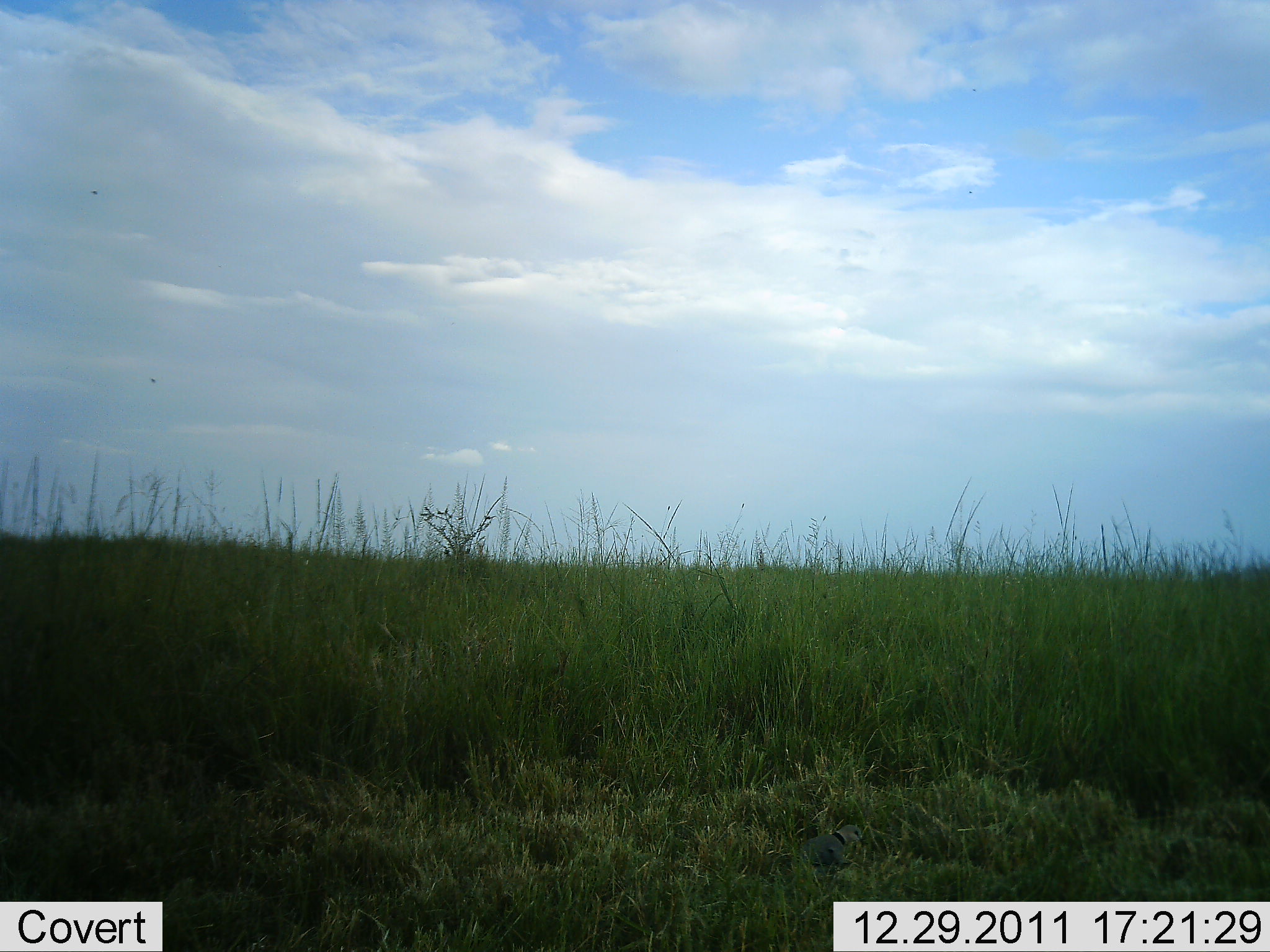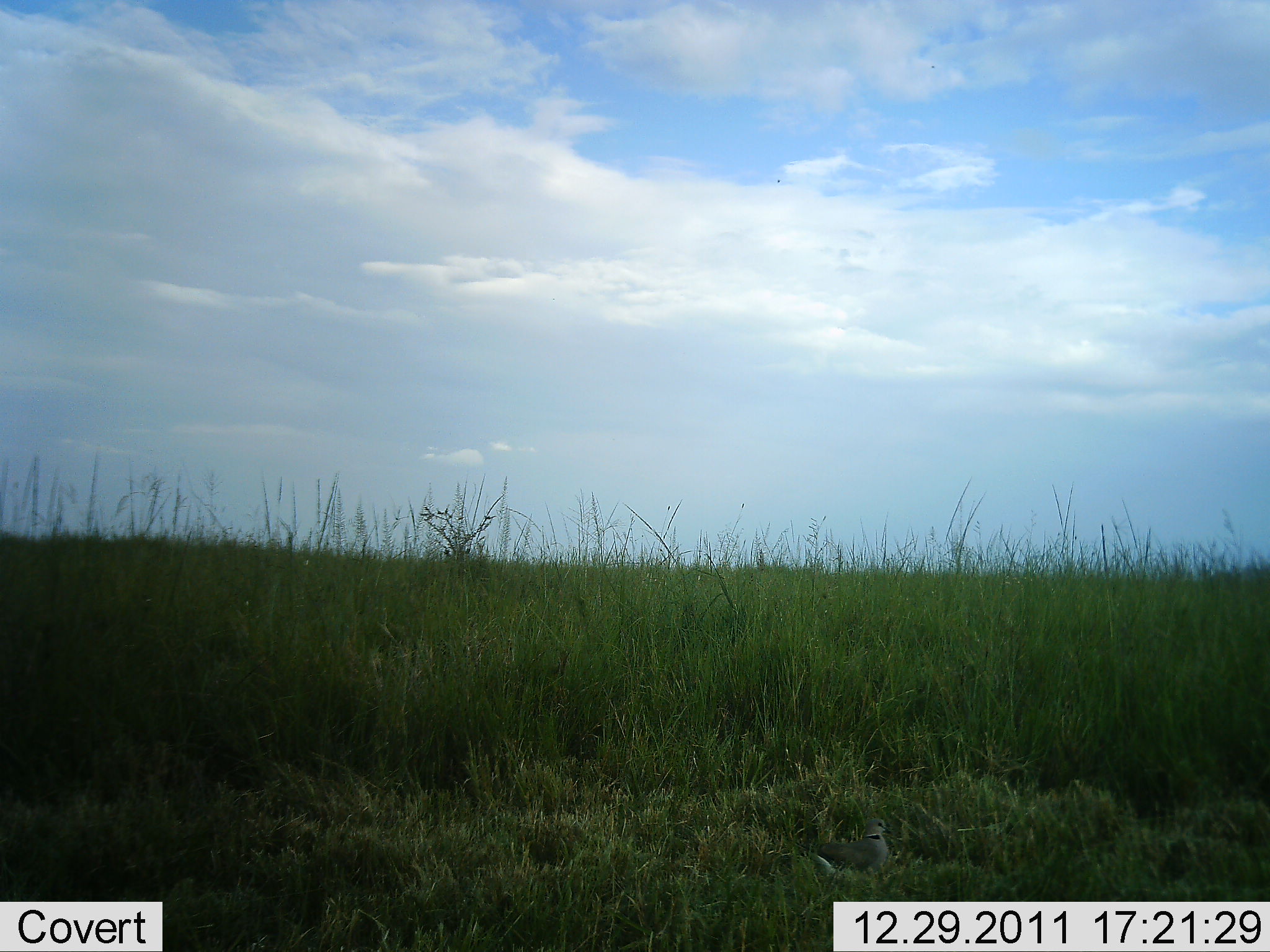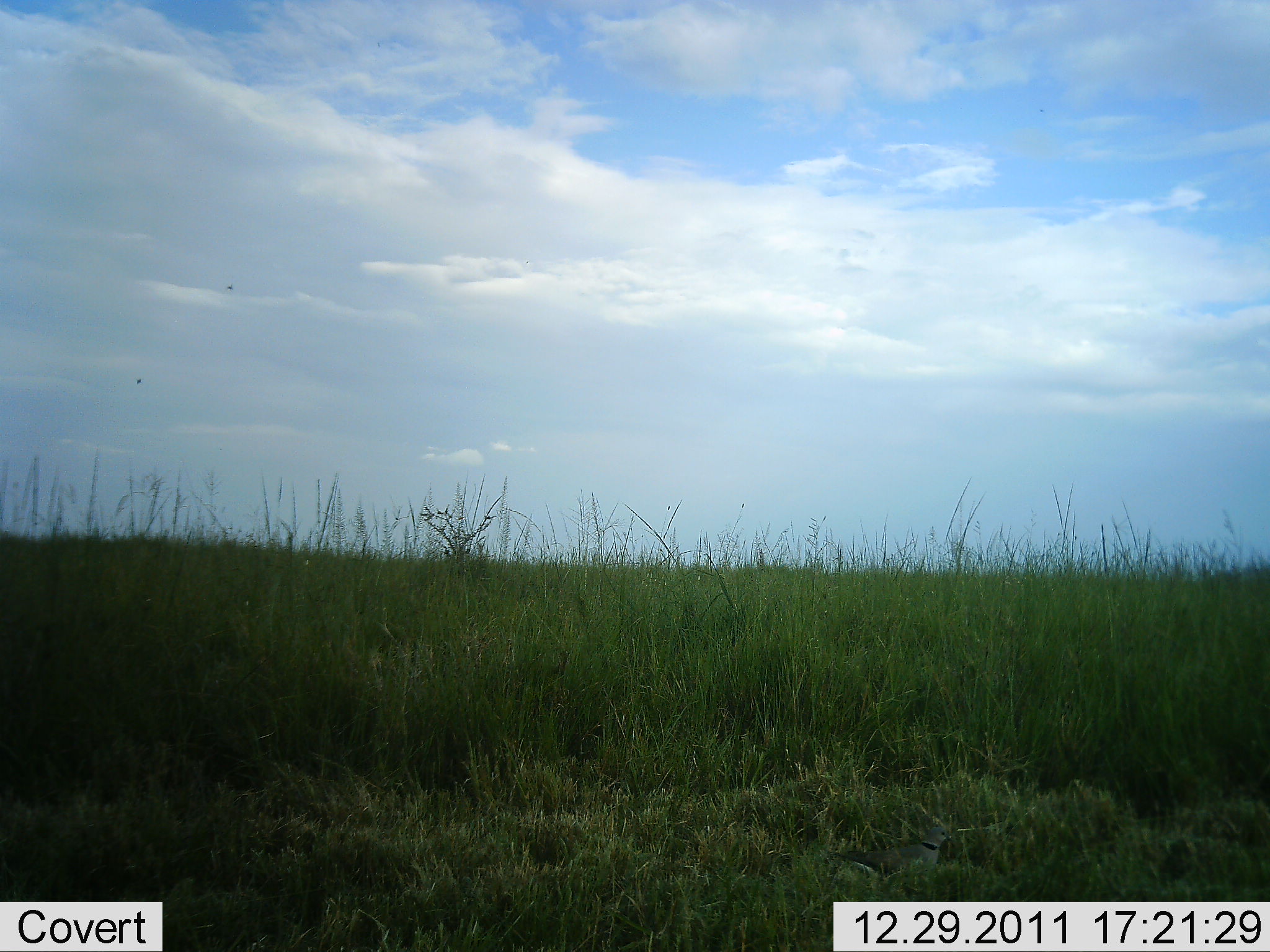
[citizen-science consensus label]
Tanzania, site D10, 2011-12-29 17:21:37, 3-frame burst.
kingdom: Animalia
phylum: Chordata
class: Aves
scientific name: Aves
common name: bird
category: otherbird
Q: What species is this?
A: Otherbird (bird) (Aves).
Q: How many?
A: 1.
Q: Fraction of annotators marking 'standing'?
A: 23%.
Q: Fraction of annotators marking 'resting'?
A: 0%.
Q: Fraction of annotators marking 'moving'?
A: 85%.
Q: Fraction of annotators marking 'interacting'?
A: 0%.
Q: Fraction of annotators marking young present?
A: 0%.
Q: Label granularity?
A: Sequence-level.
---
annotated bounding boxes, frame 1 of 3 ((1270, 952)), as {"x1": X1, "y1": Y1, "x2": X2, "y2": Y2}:
animal: {"x1": 800, "y1": 825, "x2": 864, "y2": 873}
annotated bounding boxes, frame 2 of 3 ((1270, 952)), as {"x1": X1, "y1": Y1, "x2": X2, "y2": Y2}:
animal: {"x1": 791, "y1": 814, "x2": 889, "y2": 876}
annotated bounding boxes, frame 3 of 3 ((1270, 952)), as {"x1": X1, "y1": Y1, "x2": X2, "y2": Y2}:
animal: {"x1": 833, "y1": 820, "x2": 962, "y2": 892}